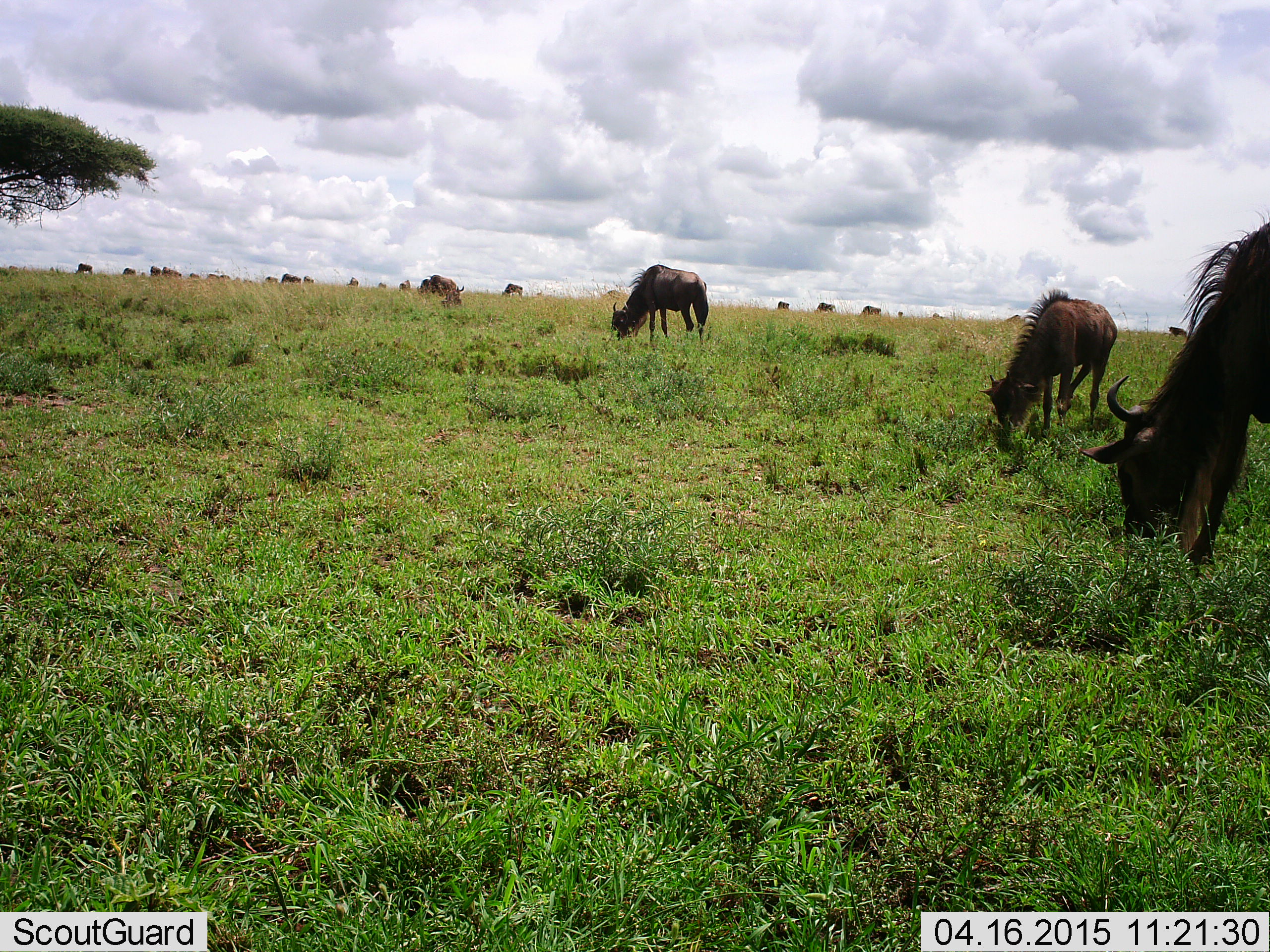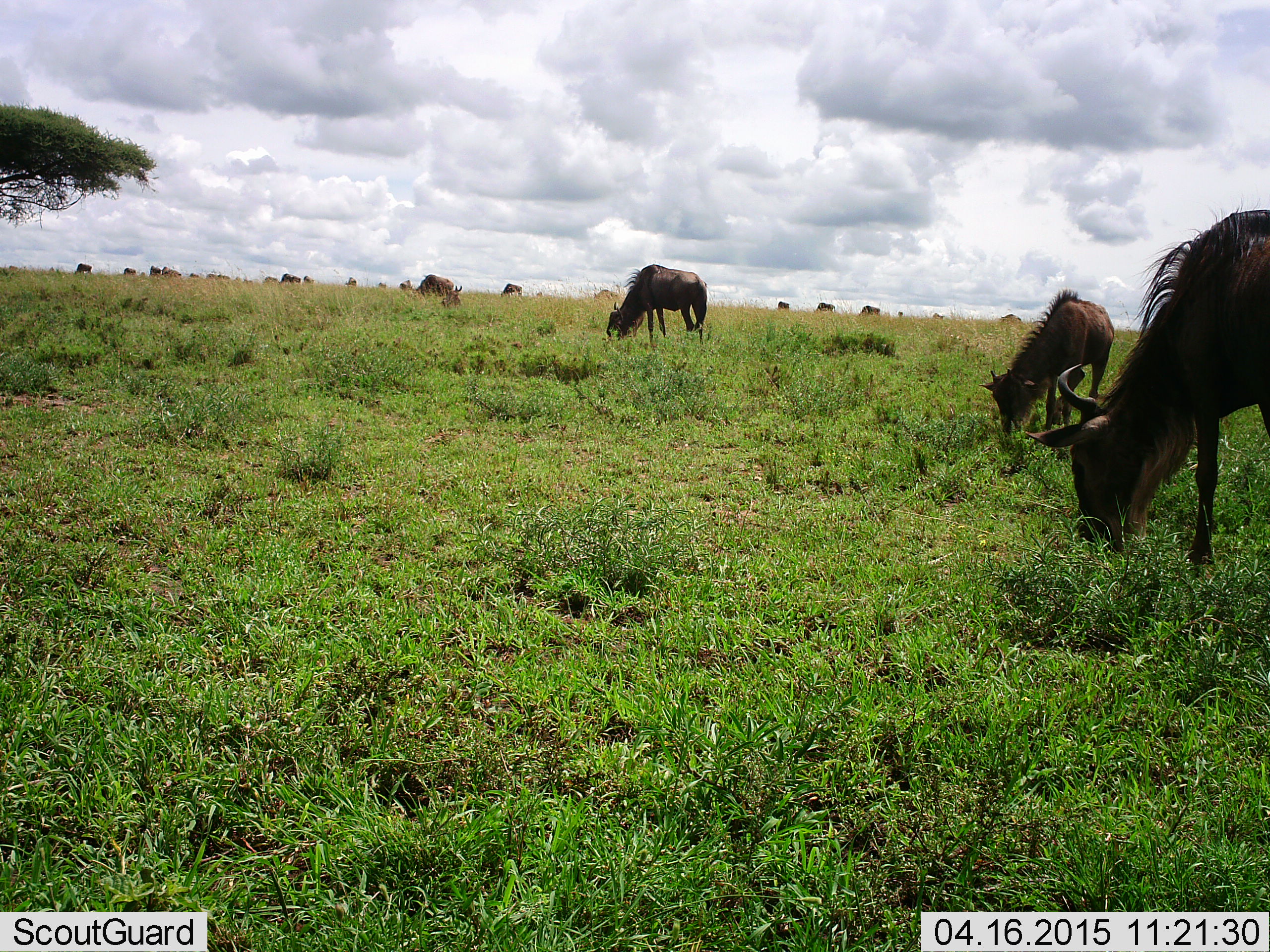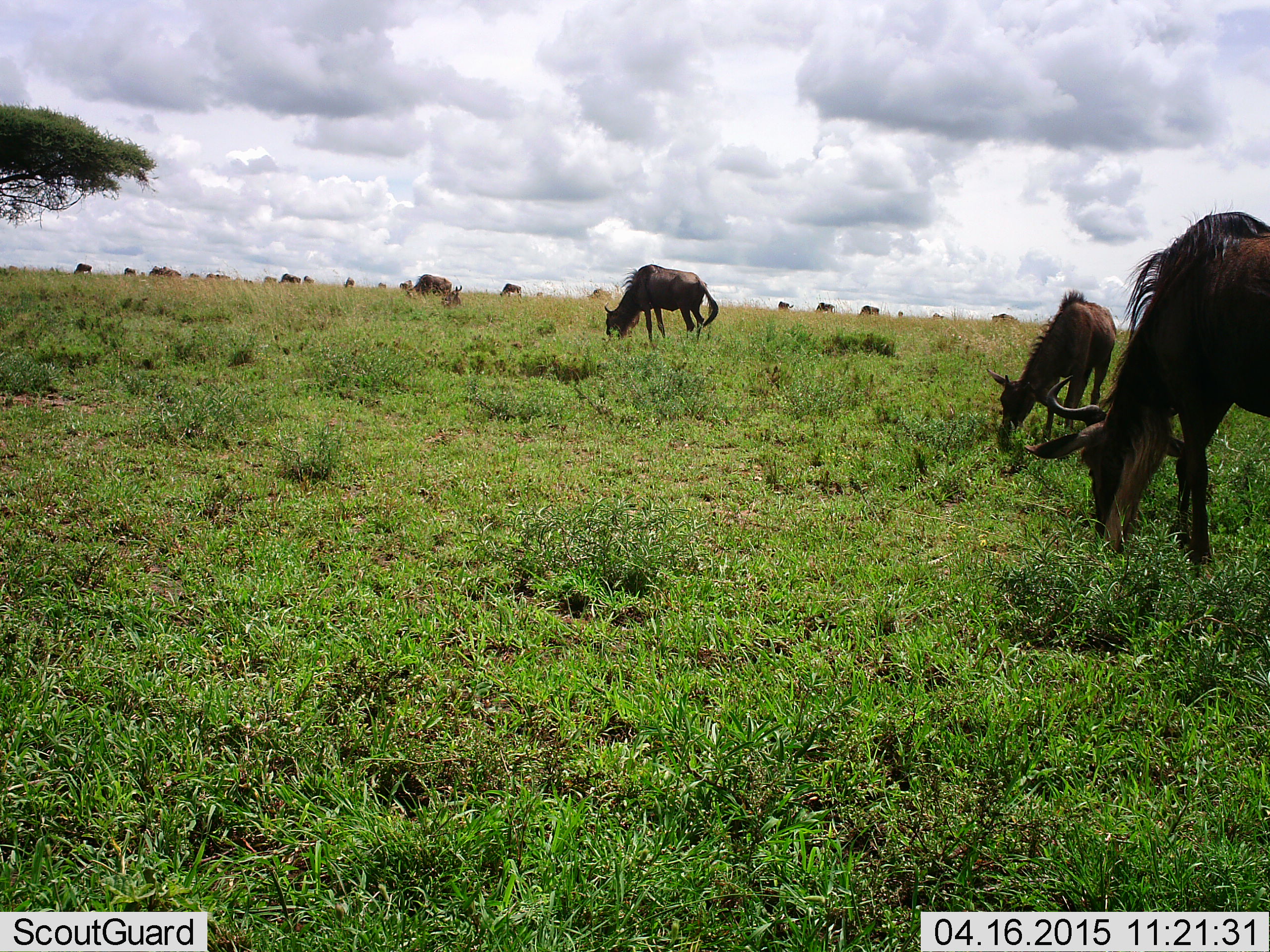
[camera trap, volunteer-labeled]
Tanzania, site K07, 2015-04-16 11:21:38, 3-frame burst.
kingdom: Animalia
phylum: Chordata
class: Mammalia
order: Artiodactyla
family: Bovidae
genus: Connochaetes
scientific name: Connochaetes taurinus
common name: blue wildebeest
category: wildebeest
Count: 11-50.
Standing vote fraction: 50%.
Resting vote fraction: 0%.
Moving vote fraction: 10%.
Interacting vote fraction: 0%.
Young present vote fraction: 20%.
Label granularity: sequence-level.